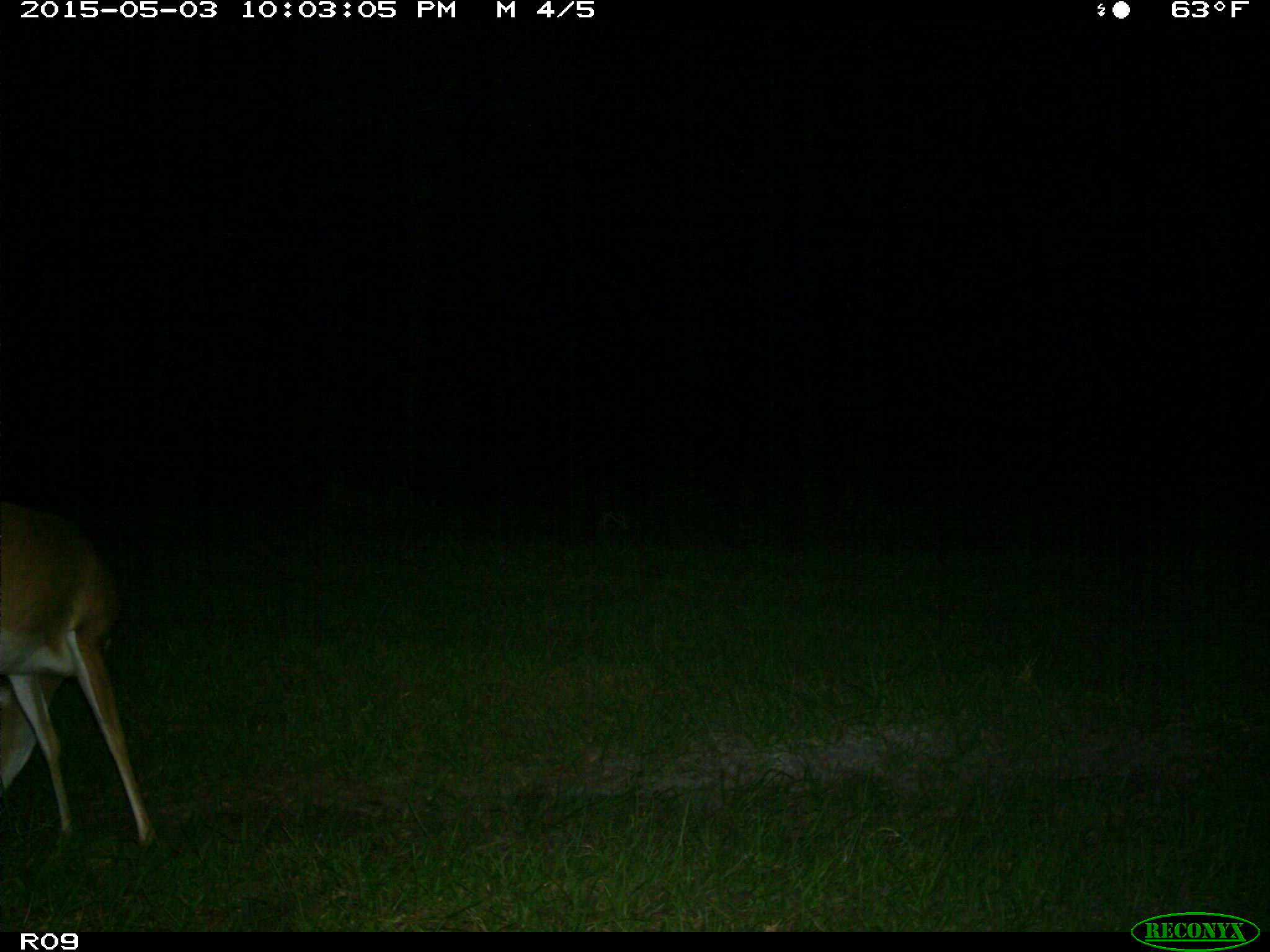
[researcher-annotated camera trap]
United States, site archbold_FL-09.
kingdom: Animalia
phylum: Chordata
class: Mammalia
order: Artiodactyla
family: Cervidae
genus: Odocoileus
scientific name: Odocoileus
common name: deer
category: unidentified deer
Unidentified deer (deer) (Odocoileus).